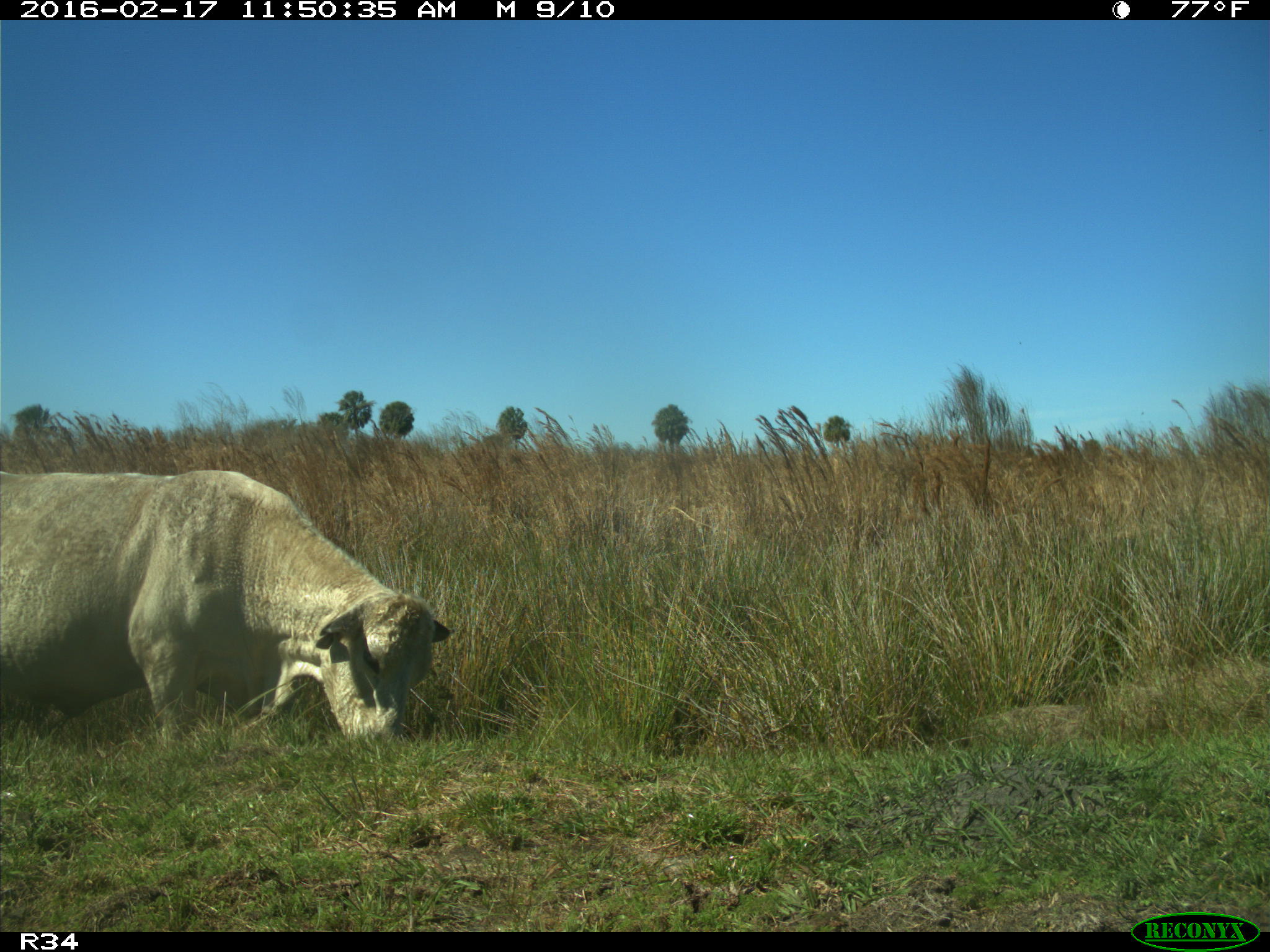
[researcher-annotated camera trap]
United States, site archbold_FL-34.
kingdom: Animalia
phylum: Chordata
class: Mammalia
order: Artiodactyla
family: Bovidae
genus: Bos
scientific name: Bos taurus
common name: domestic cow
Bos taurus (domestic cow).